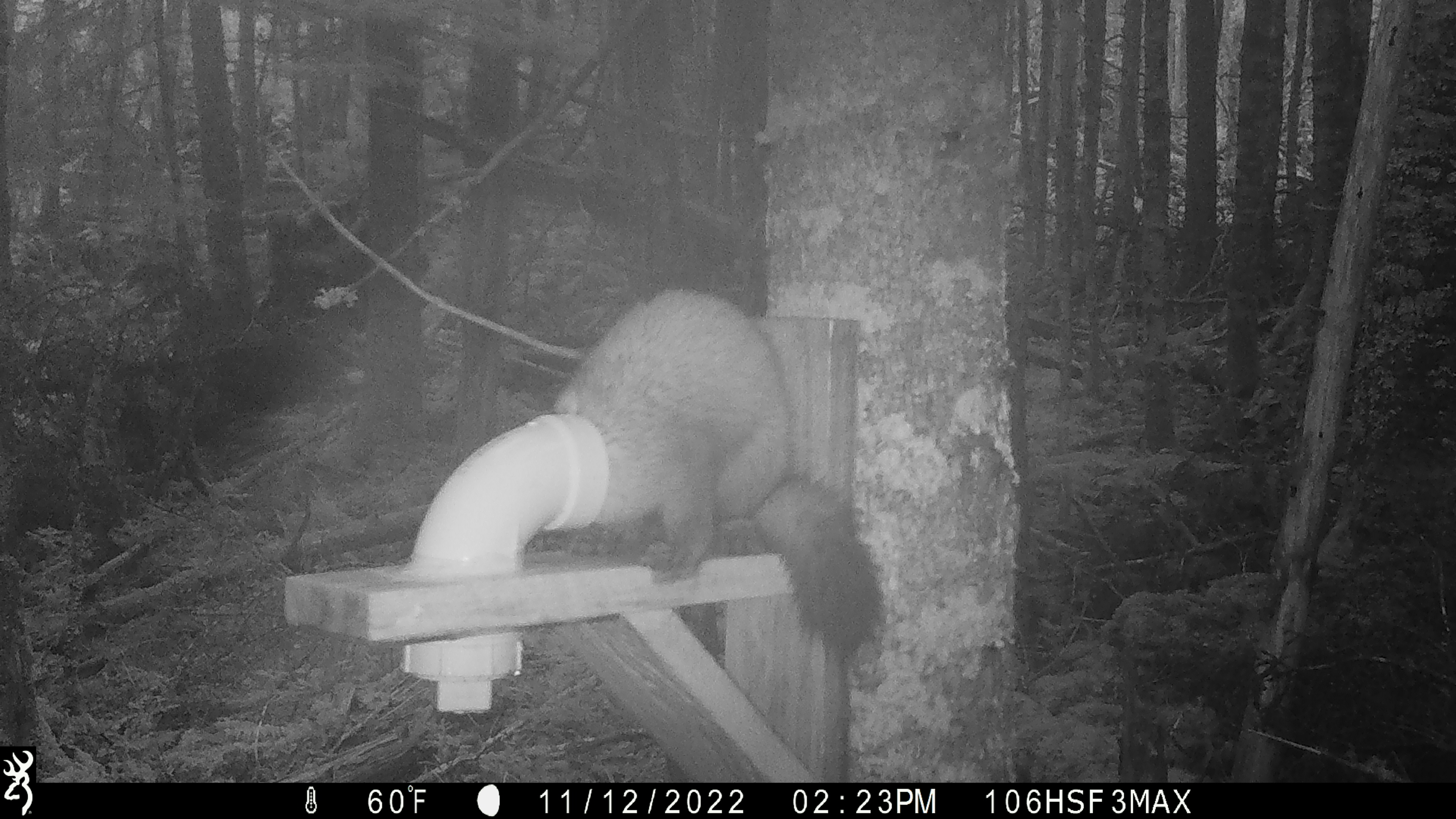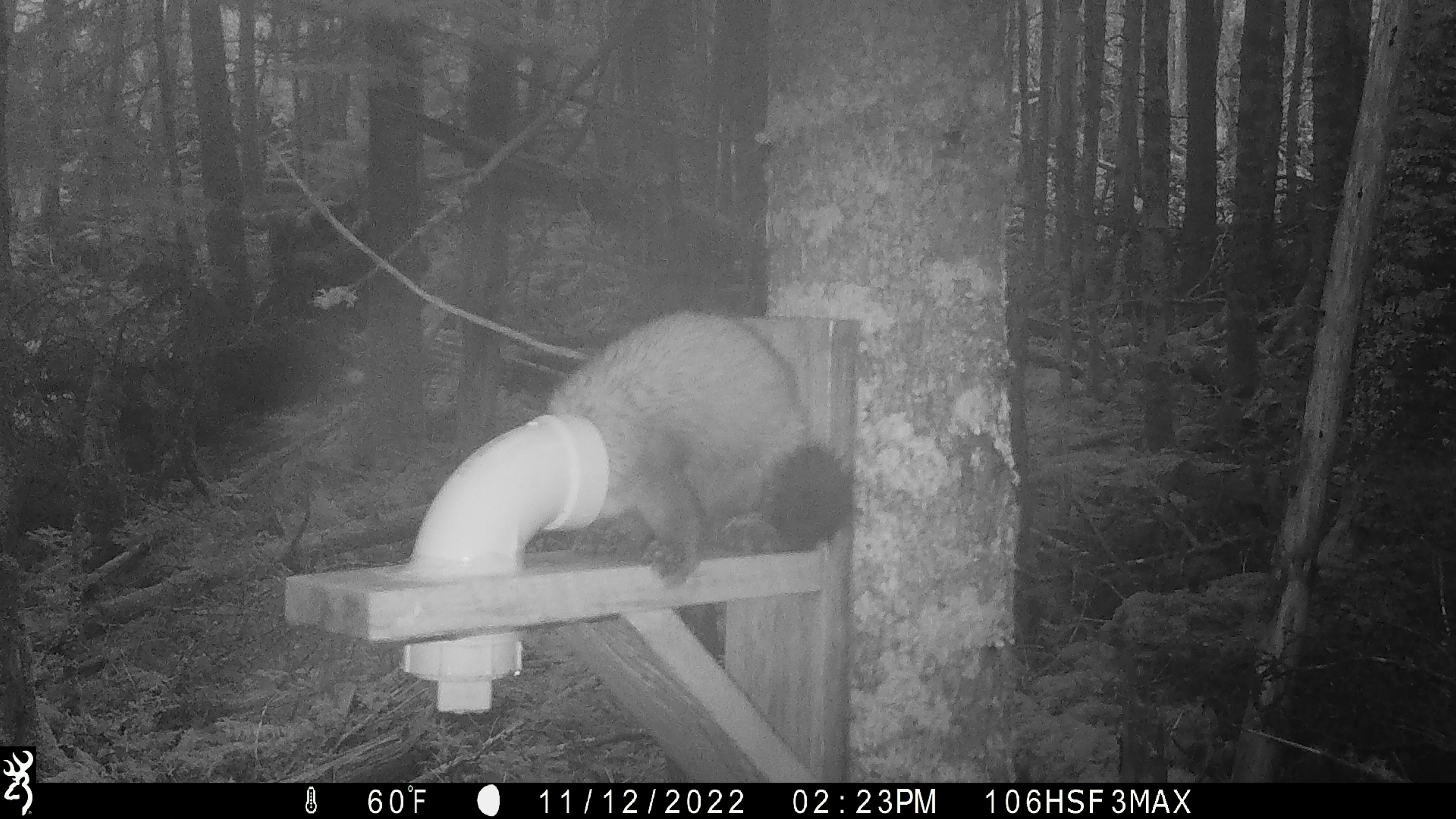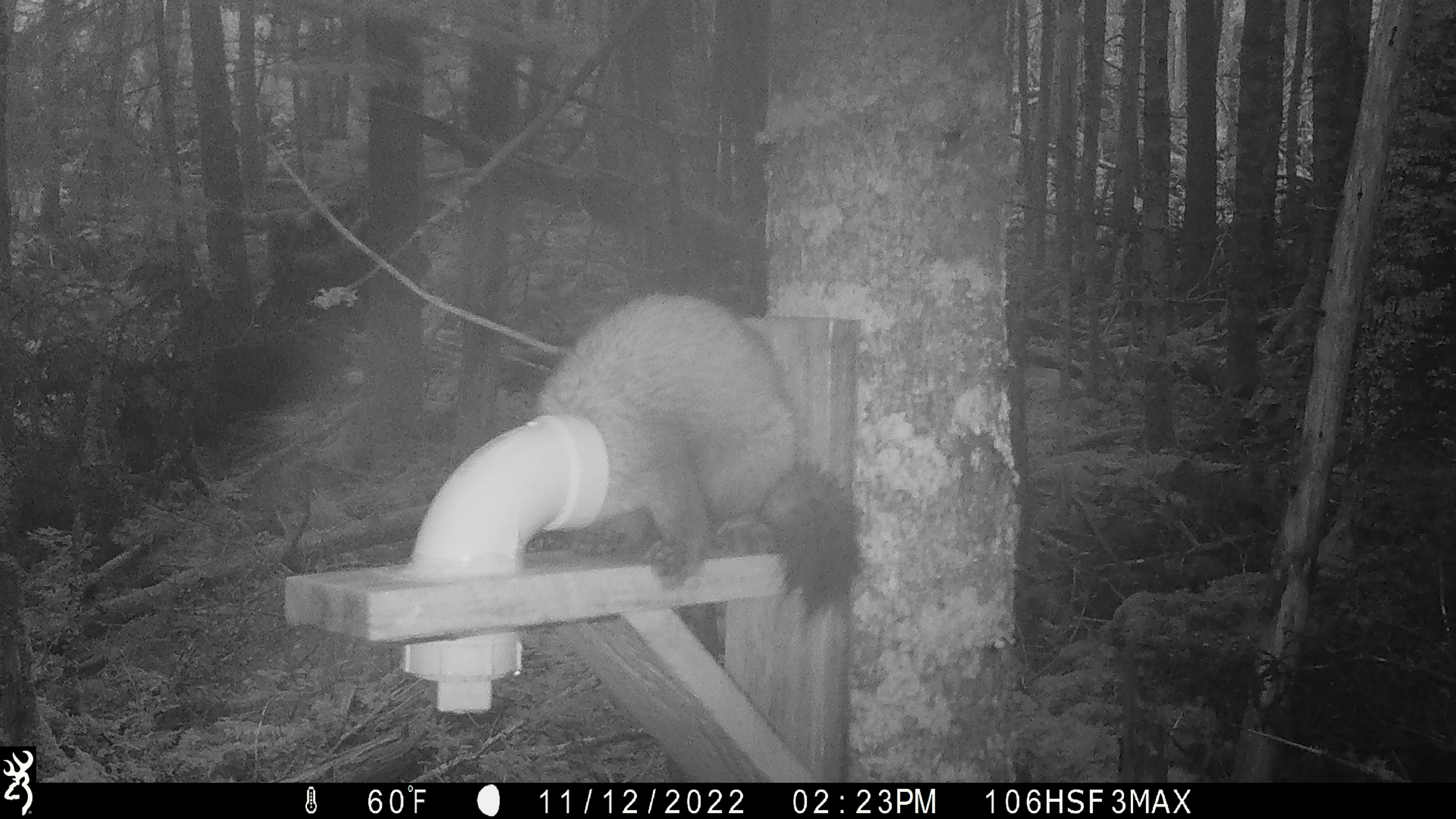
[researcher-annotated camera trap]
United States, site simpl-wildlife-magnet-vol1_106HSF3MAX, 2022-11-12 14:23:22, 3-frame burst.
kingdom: Animalia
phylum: Chordata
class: Mammalia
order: Carnivora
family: Mustelidae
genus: Martes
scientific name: Martes americana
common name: american marten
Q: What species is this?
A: American marten (Martes americana).